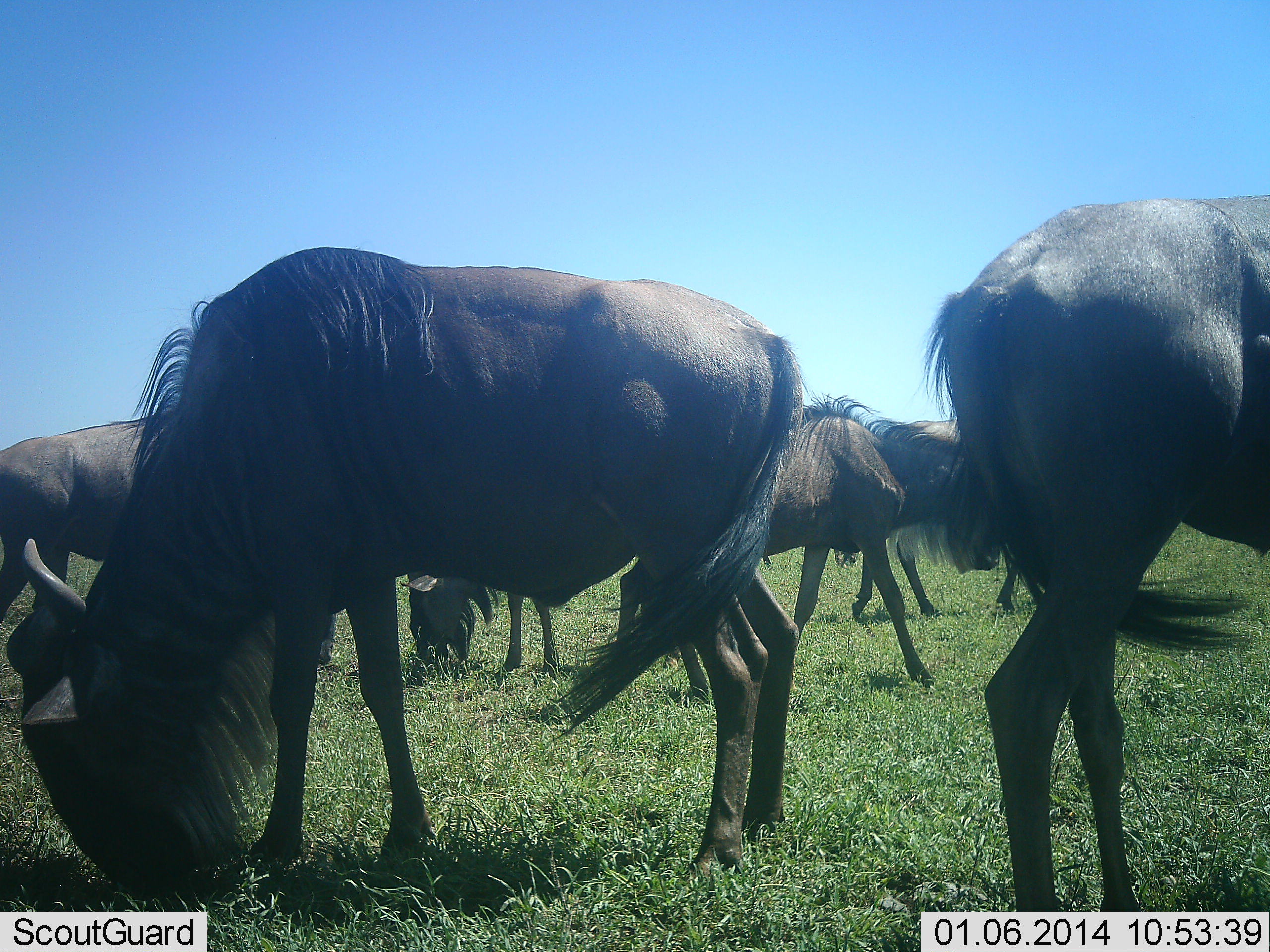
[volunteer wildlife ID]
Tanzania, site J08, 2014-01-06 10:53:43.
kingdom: Animalia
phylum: Chordata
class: Mammalia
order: Artiodactyla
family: Bovidae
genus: Connochaetes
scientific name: Connochaetes taurinus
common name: blue wildebeest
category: wildebeest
Wildebeest (blue wildebeest) (Connochaetes taurinus), count 6. Behavior (volunteer vote fractions): standing 30%, resting 0%, moving 10%, interacting 0%. Young present (vote fraction): 0%. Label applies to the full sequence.